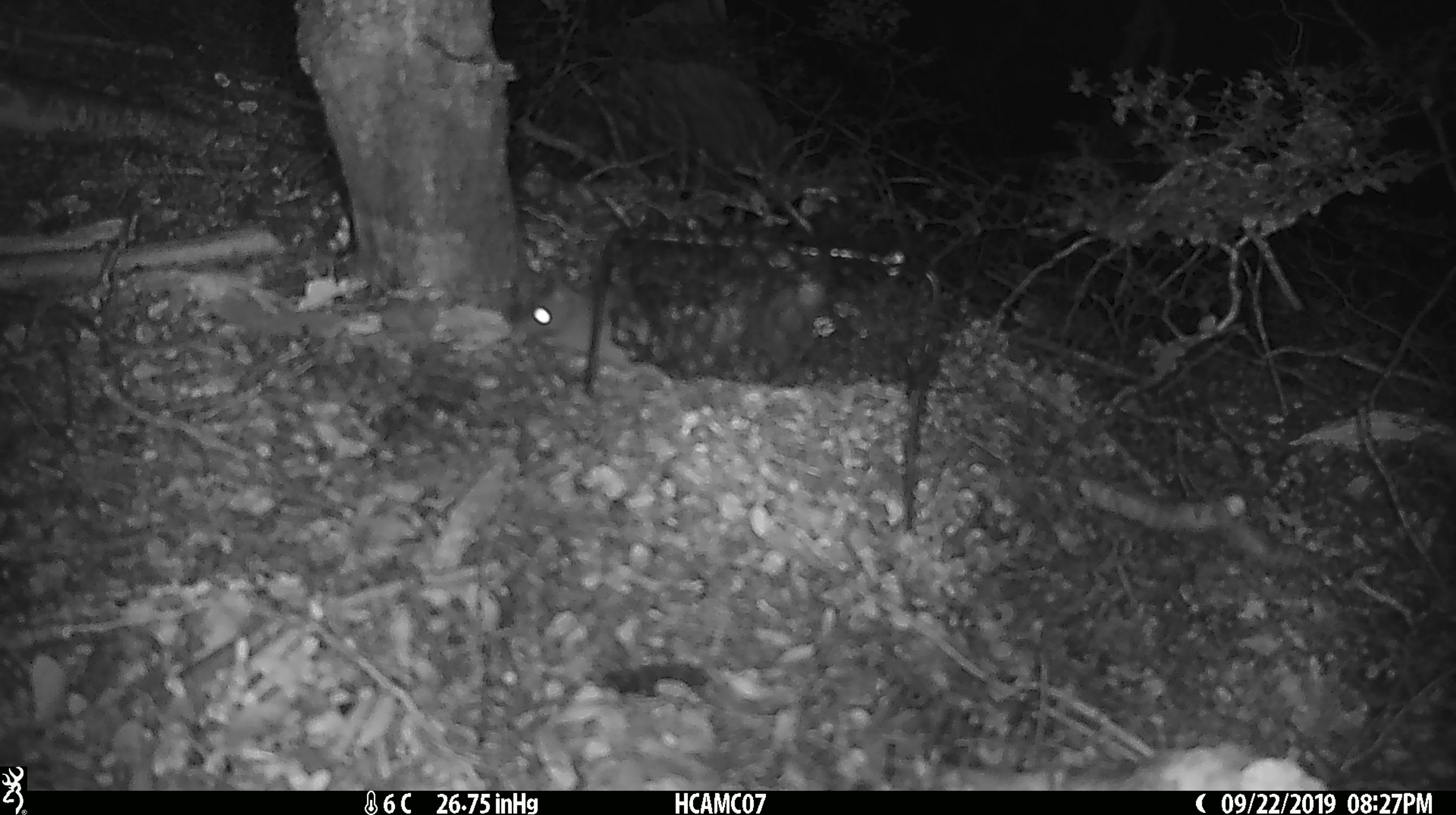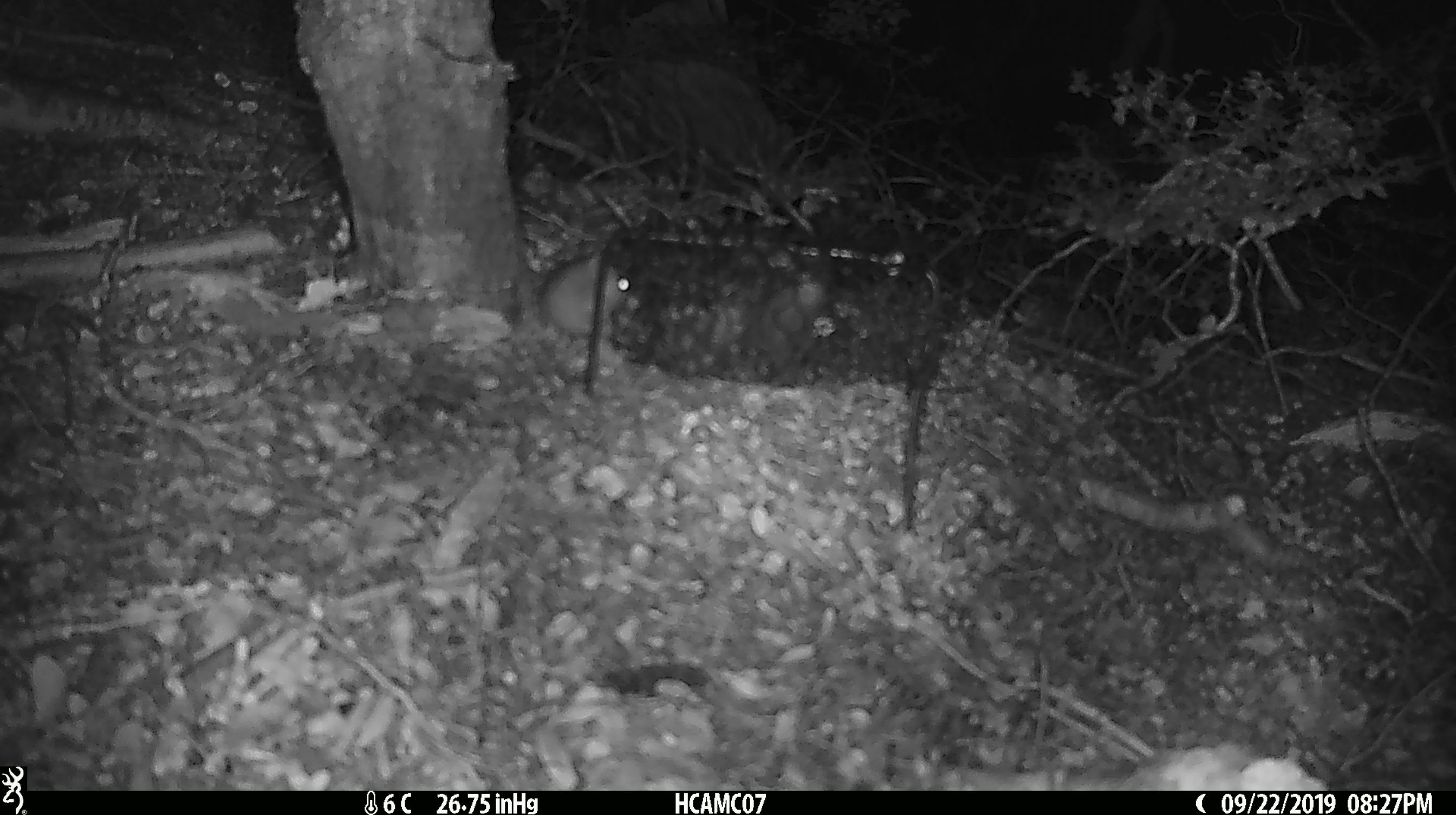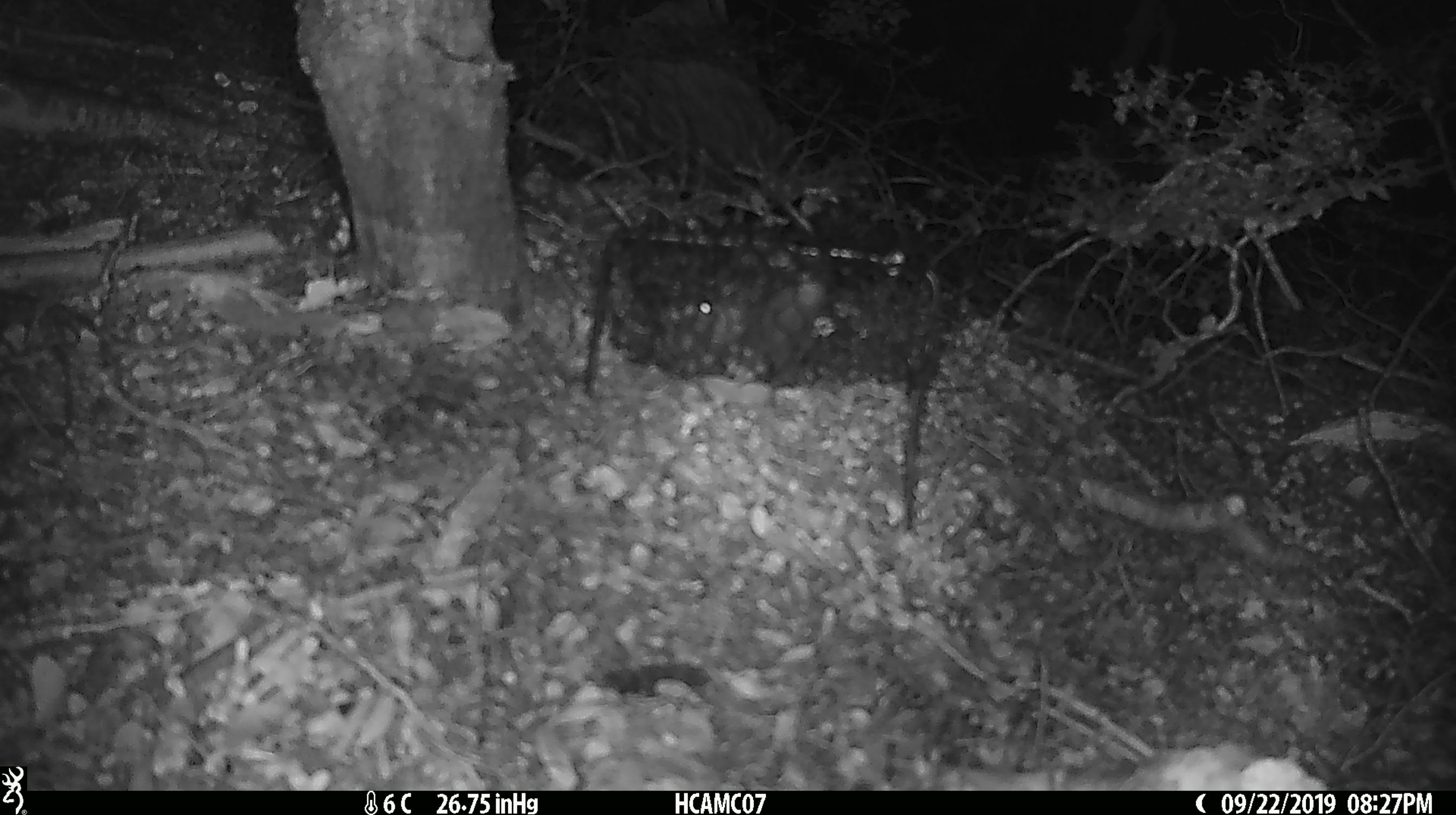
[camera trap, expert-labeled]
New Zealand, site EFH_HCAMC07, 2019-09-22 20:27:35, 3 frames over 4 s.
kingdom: Animalia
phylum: Chordata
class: Mammalia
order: Rodentia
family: Muridae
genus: Mus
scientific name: Mus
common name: mouse